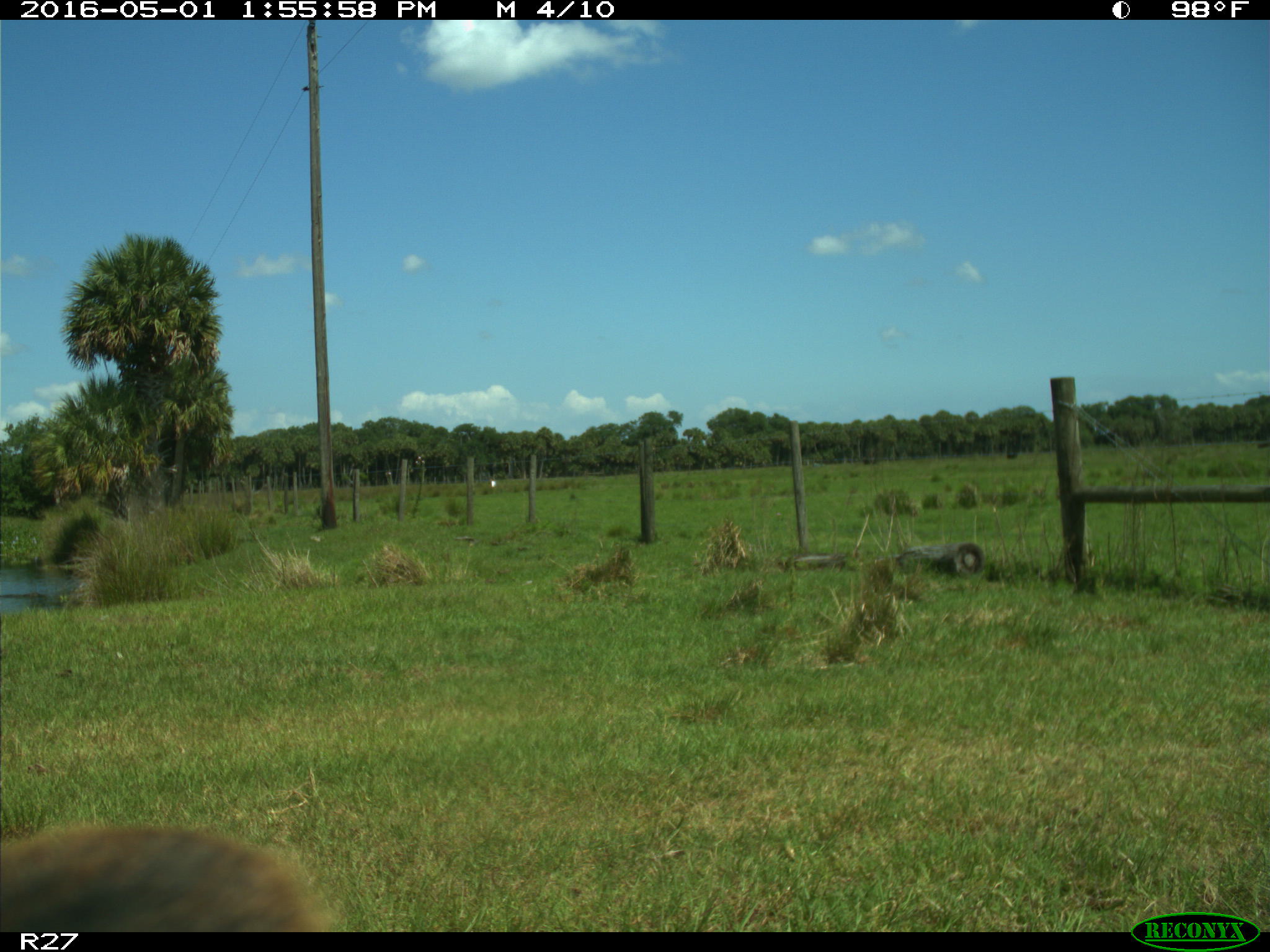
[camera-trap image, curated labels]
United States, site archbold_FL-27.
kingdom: Animalia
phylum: Chordata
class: Mammalia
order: Artiodactyla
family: Bovidae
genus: Bos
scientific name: Bos taurus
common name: domestic cow